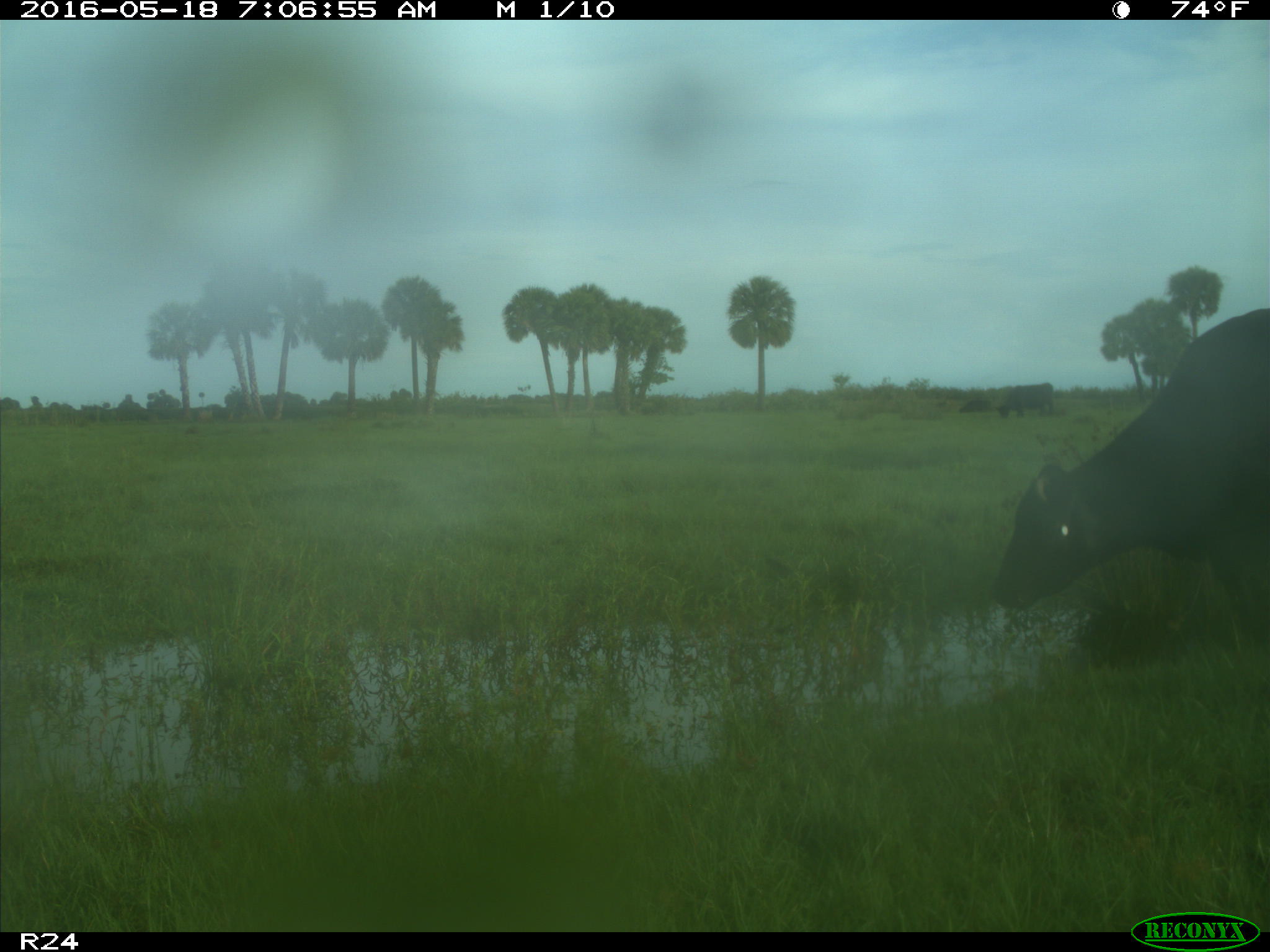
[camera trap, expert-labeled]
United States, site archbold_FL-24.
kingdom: Animalia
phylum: Chordata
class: Mammalia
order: Artiodactyla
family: Bovidae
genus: Bos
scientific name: Bos taurus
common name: domestic cow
Bos taurus (domestic cow).